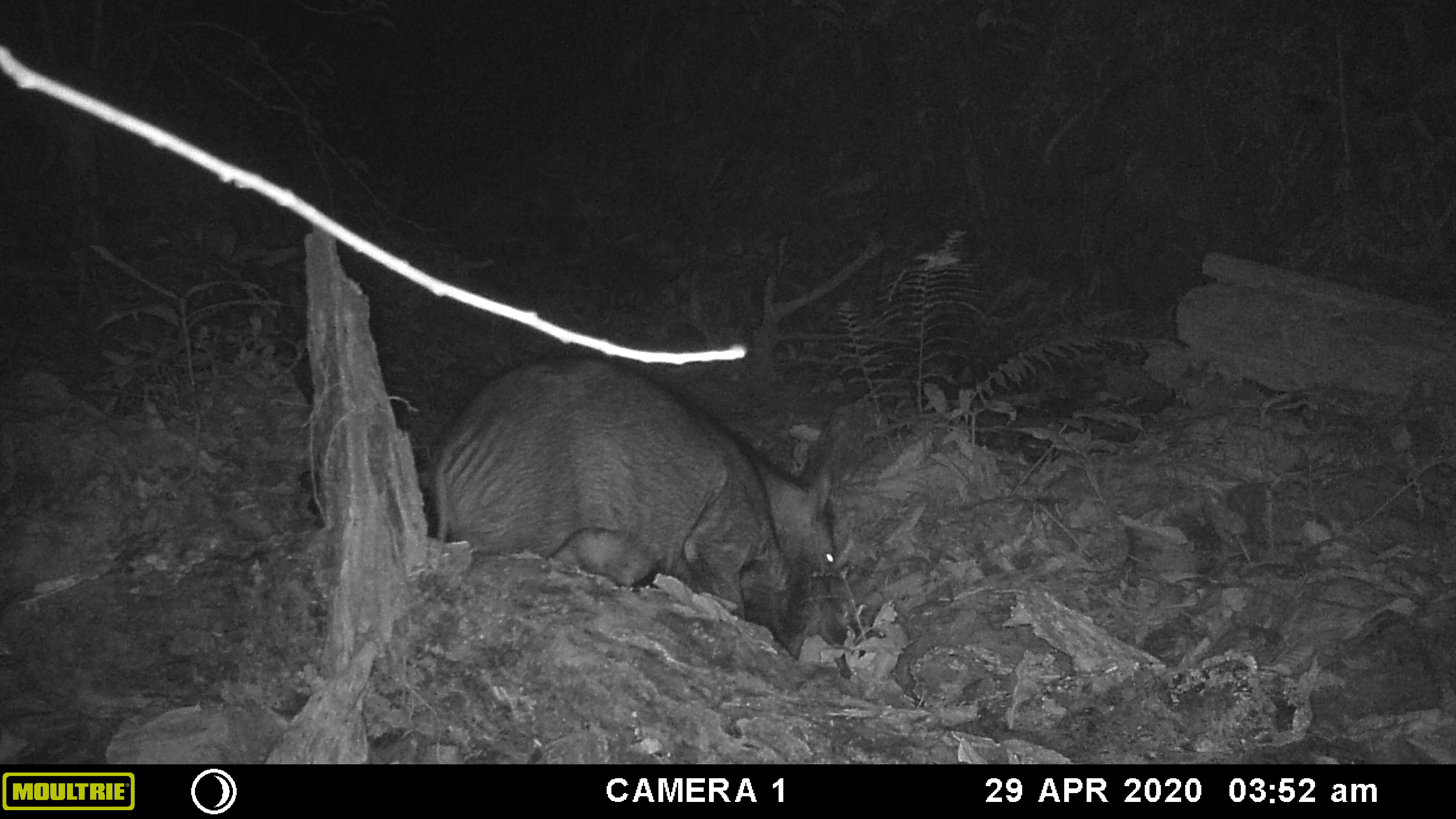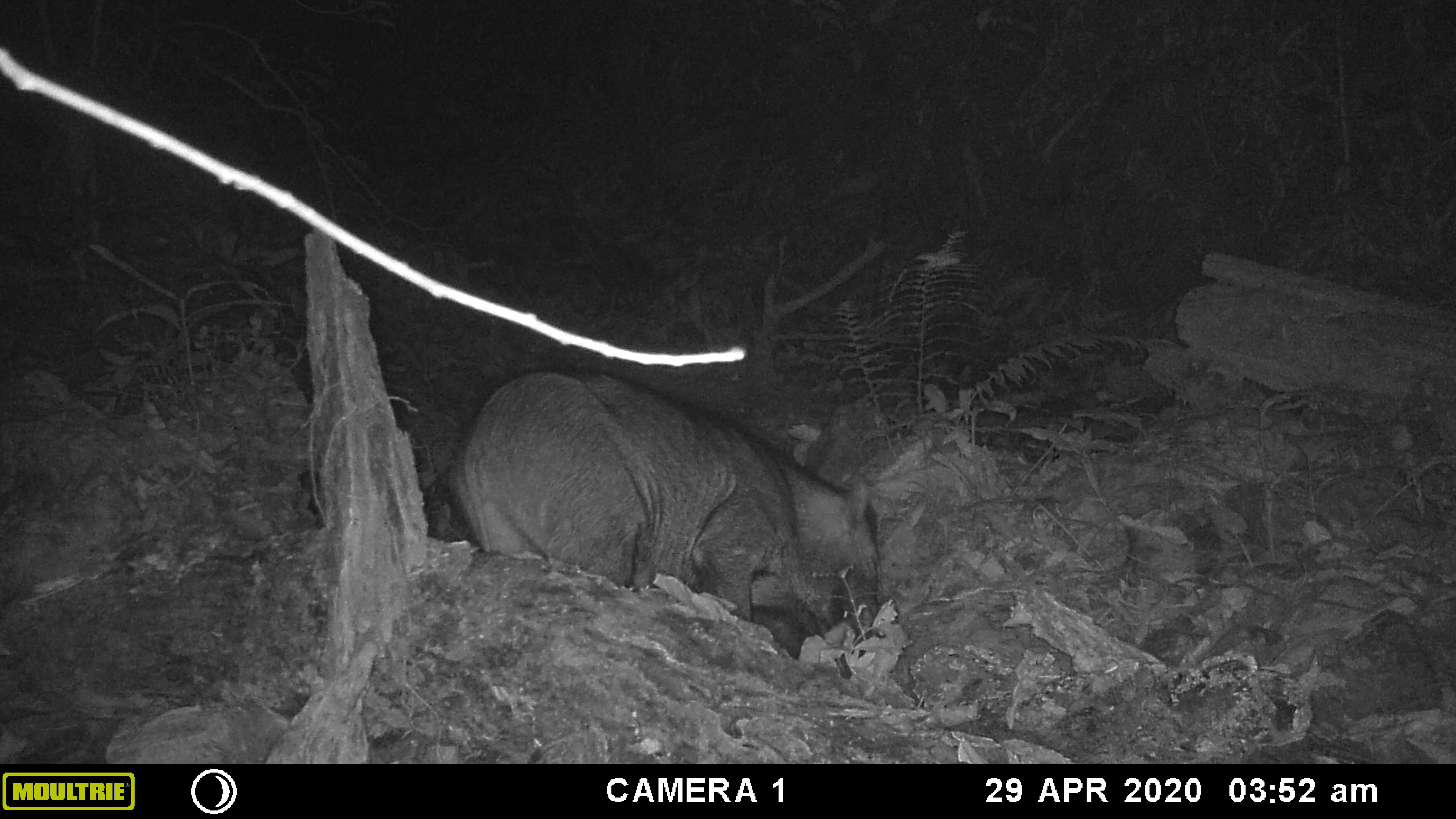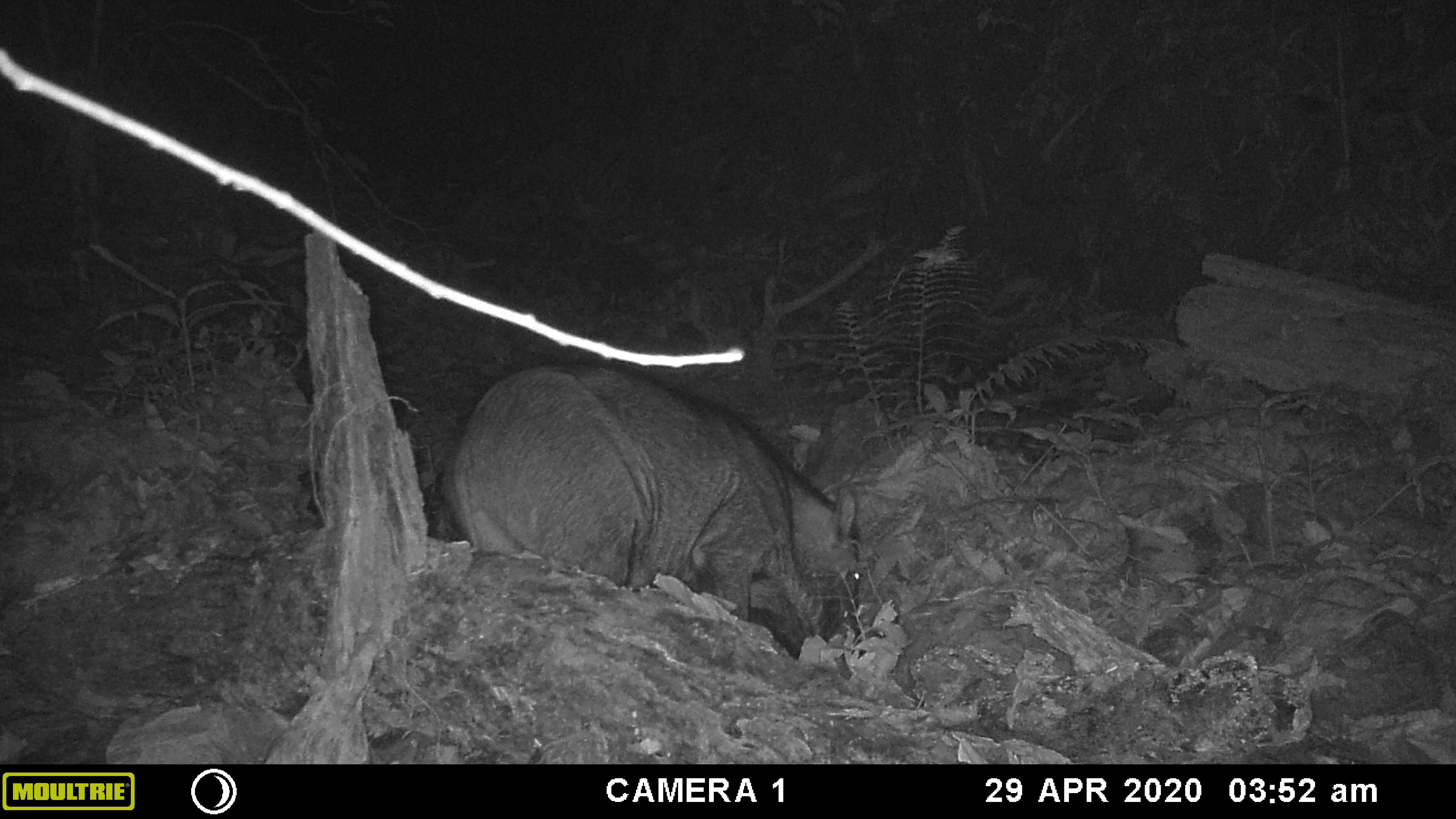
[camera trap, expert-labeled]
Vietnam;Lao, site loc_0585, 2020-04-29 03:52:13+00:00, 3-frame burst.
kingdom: Animalia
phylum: Chordata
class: Mammalia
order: Artiodactyla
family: Suidae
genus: Sus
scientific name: Sus scrofa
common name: eurasian wild pig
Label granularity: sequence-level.